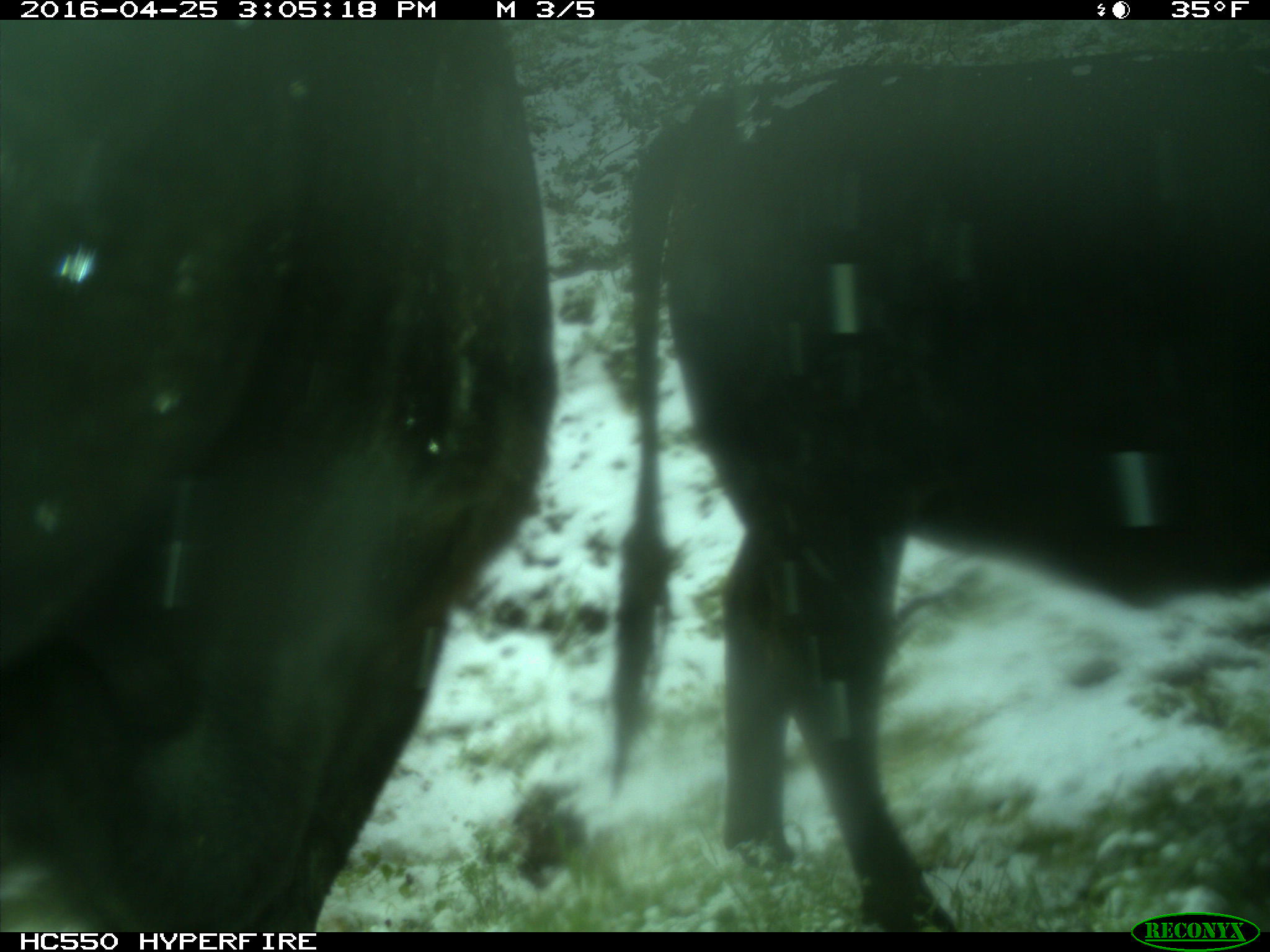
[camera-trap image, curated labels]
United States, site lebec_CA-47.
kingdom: Animalia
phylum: Chordata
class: Mammalia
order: Artiodactyla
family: Bovidae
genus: Bos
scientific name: Bos taurus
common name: domestic cow